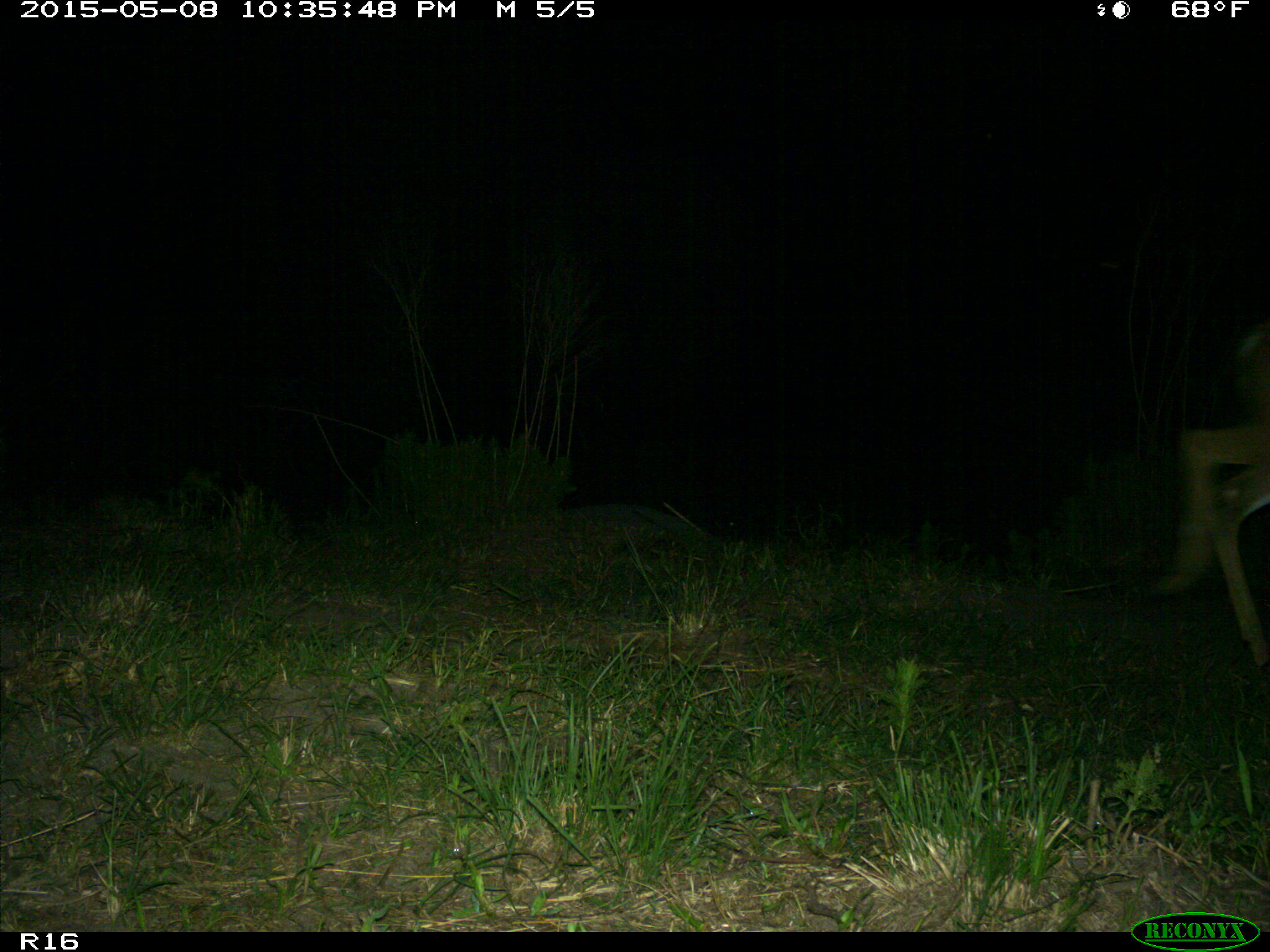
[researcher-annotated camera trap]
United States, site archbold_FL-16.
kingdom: Animalia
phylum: Chordata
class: Mammalia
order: Artiodactyla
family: Bovidae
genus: Bos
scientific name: Bos taurus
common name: domestic cow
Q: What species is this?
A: Bos taurus (domestic cow).